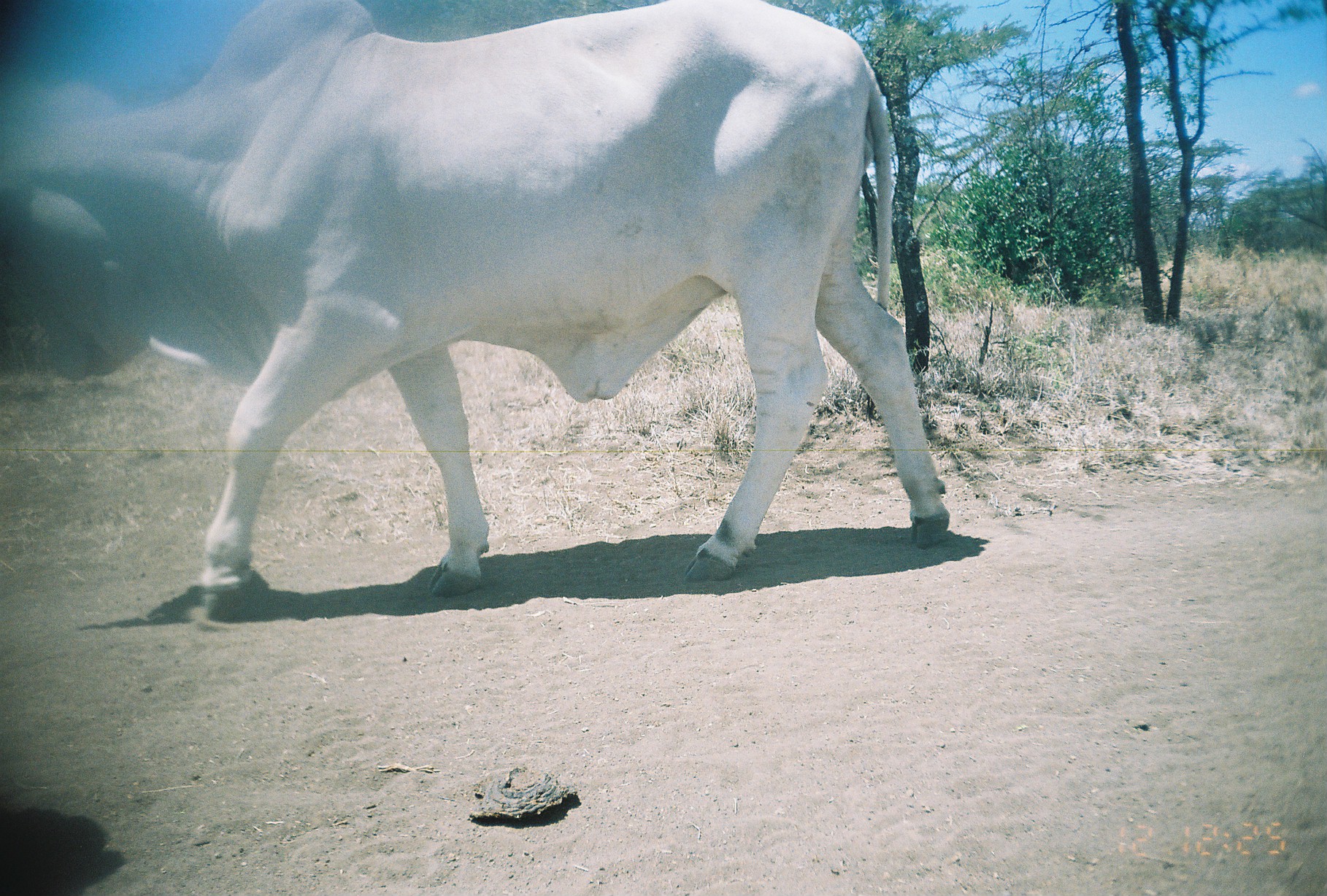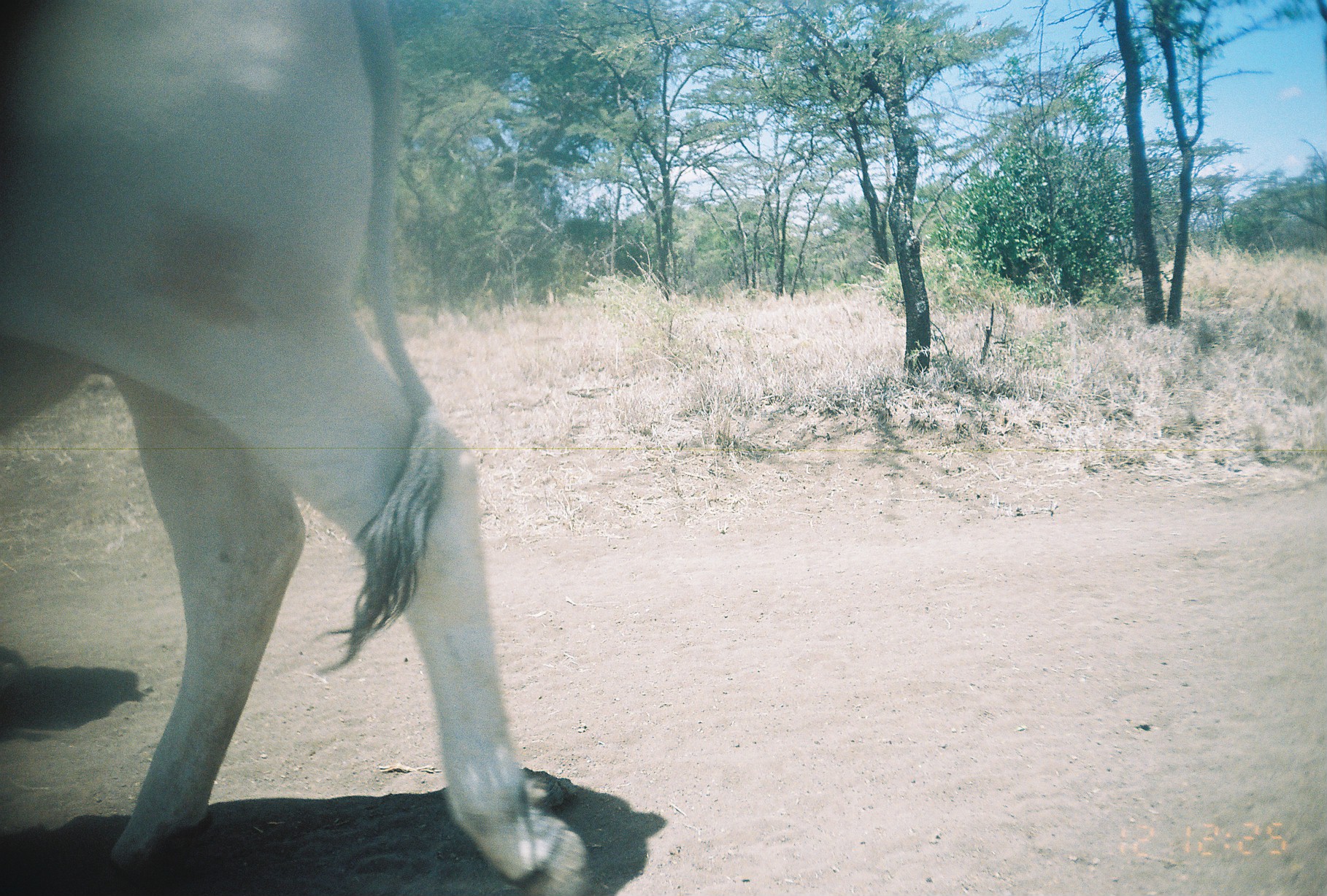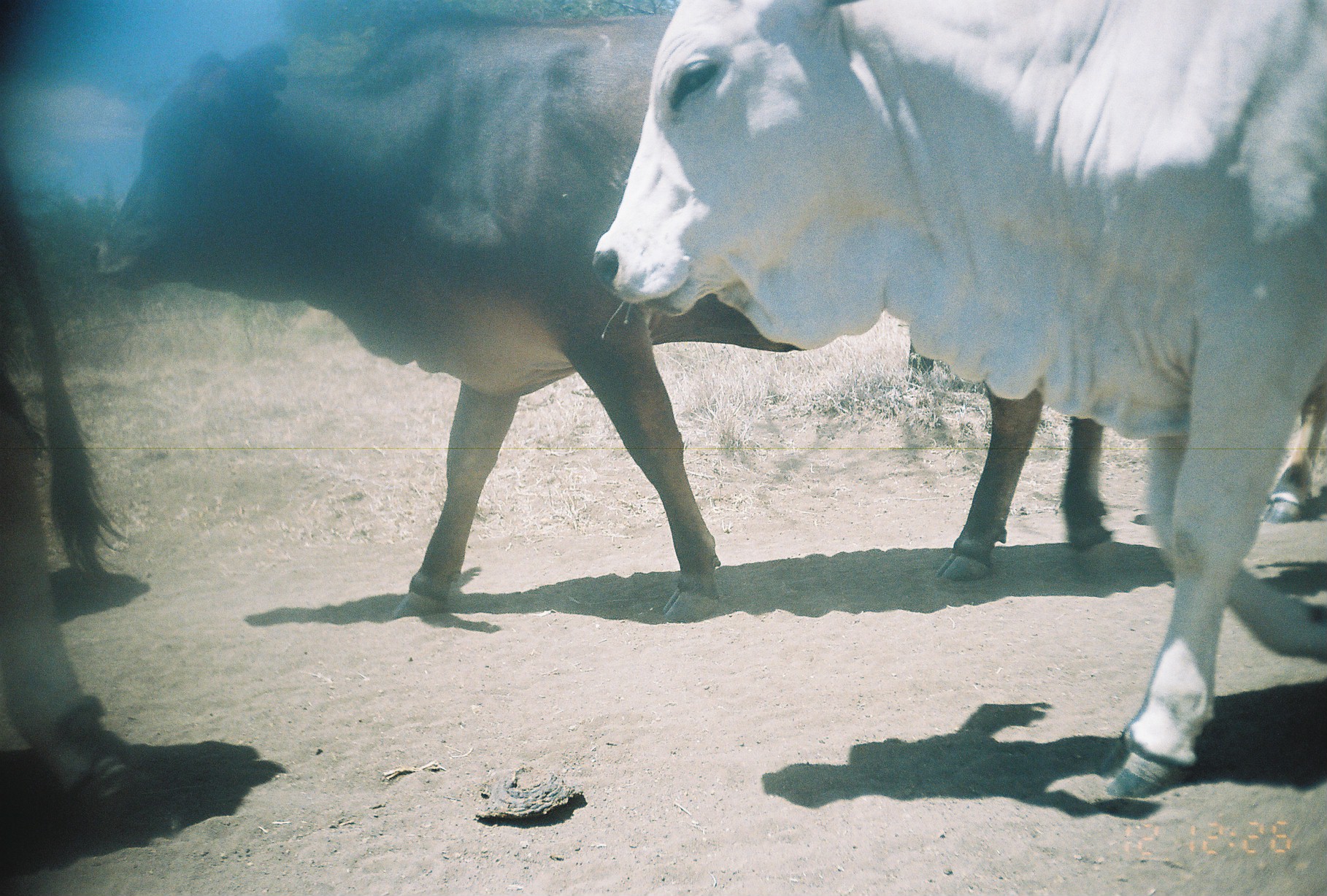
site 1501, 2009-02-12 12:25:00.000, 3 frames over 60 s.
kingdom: Animalia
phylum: Chordata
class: Mammalia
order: Artiodactyla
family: Bovidae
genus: Bos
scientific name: Bos taurus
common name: domestic cattle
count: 1